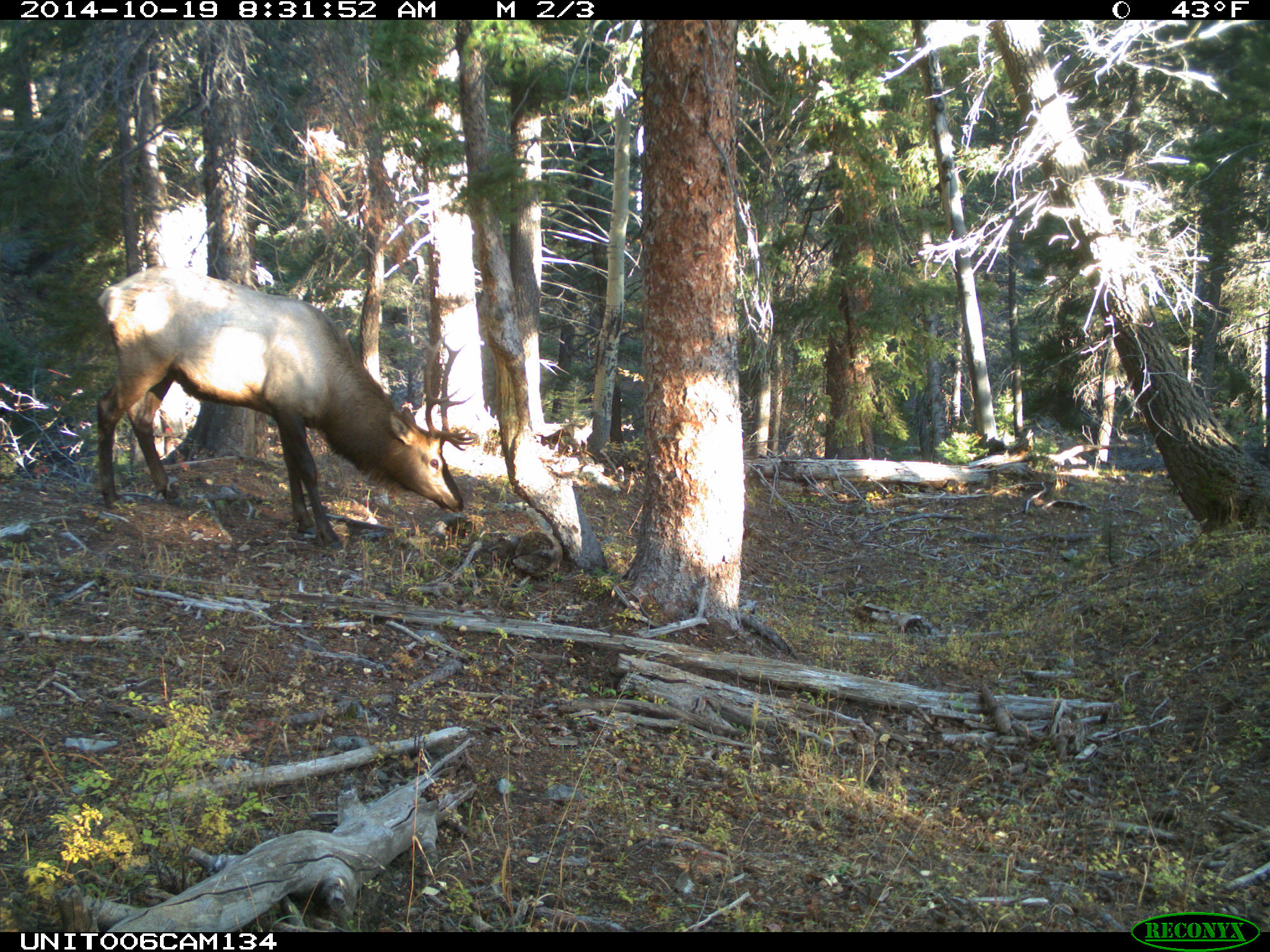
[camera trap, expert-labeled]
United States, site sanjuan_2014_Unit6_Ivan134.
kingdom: Animalia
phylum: Chordata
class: Mammalia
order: Artiodactyla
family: Cervidae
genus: Cervus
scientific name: Cervus elaphus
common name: red deer